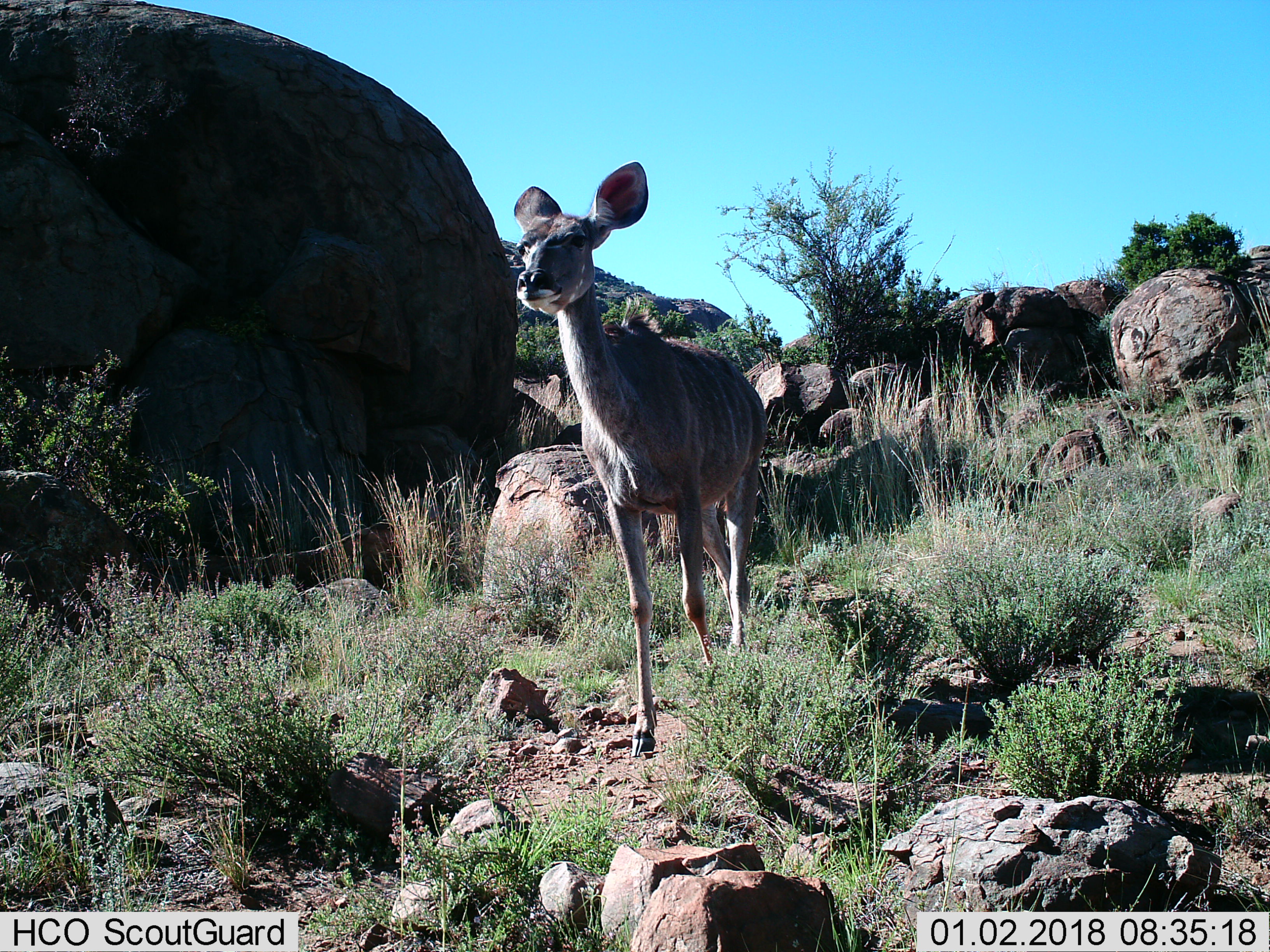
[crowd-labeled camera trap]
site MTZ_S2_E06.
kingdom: Animalia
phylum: Chordata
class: Mammalia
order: Artiodactyla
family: Bovidae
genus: Tragelaphus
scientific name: Tragelaphus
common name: kudu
Kudu (Tragelaphus), count 1. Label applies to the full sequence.